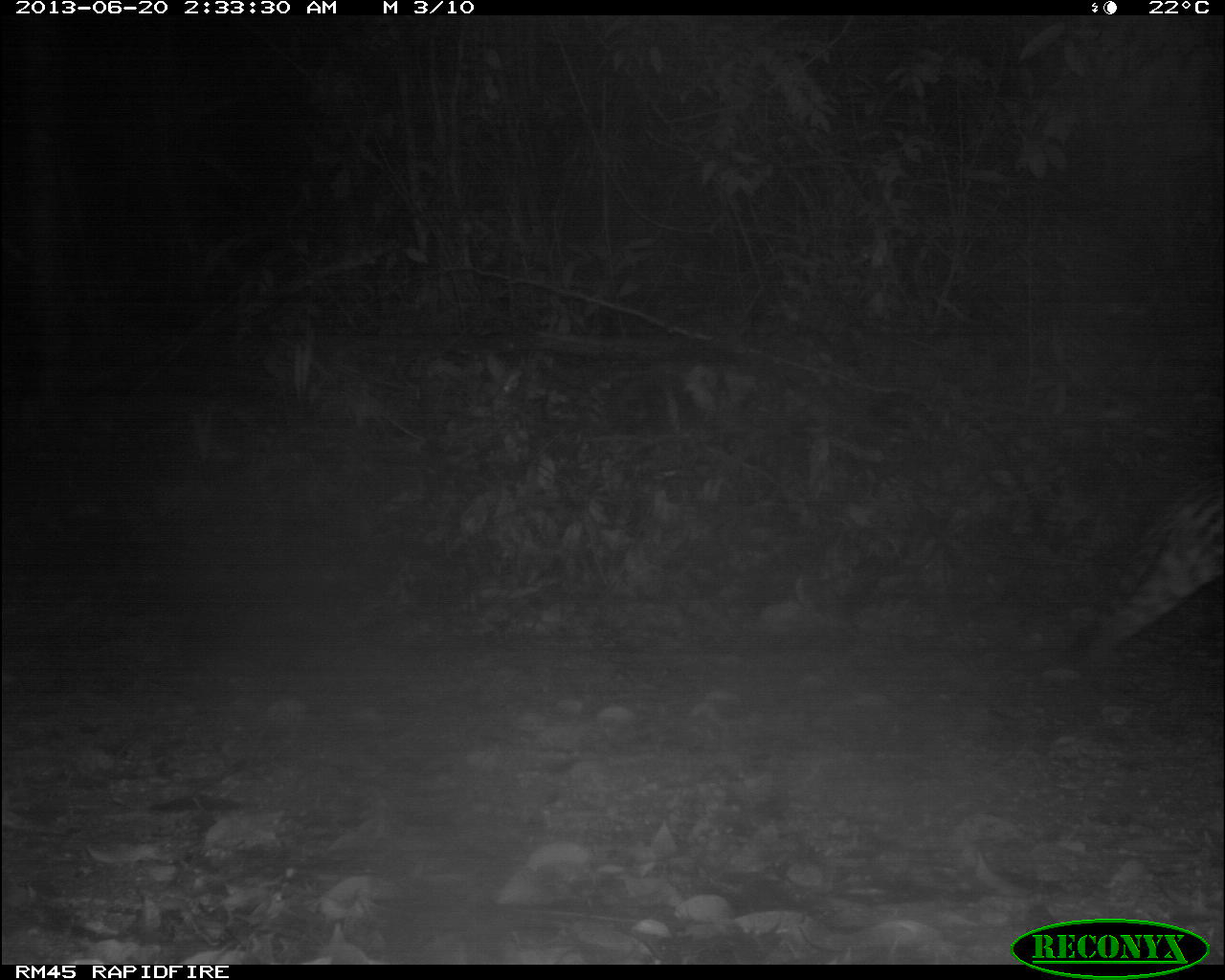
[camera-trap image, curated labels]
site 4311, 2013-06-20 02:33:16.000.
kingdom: Animalia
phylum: Chordata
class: Mammalia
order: Carnivora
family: Felidae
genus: Leopardus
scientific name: Leopardus pardalis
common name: ocelot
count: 1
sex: male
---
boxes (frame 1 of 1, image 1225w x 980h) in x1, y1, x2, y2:
leopardus pardalis: 1070, 476, 1223, 663